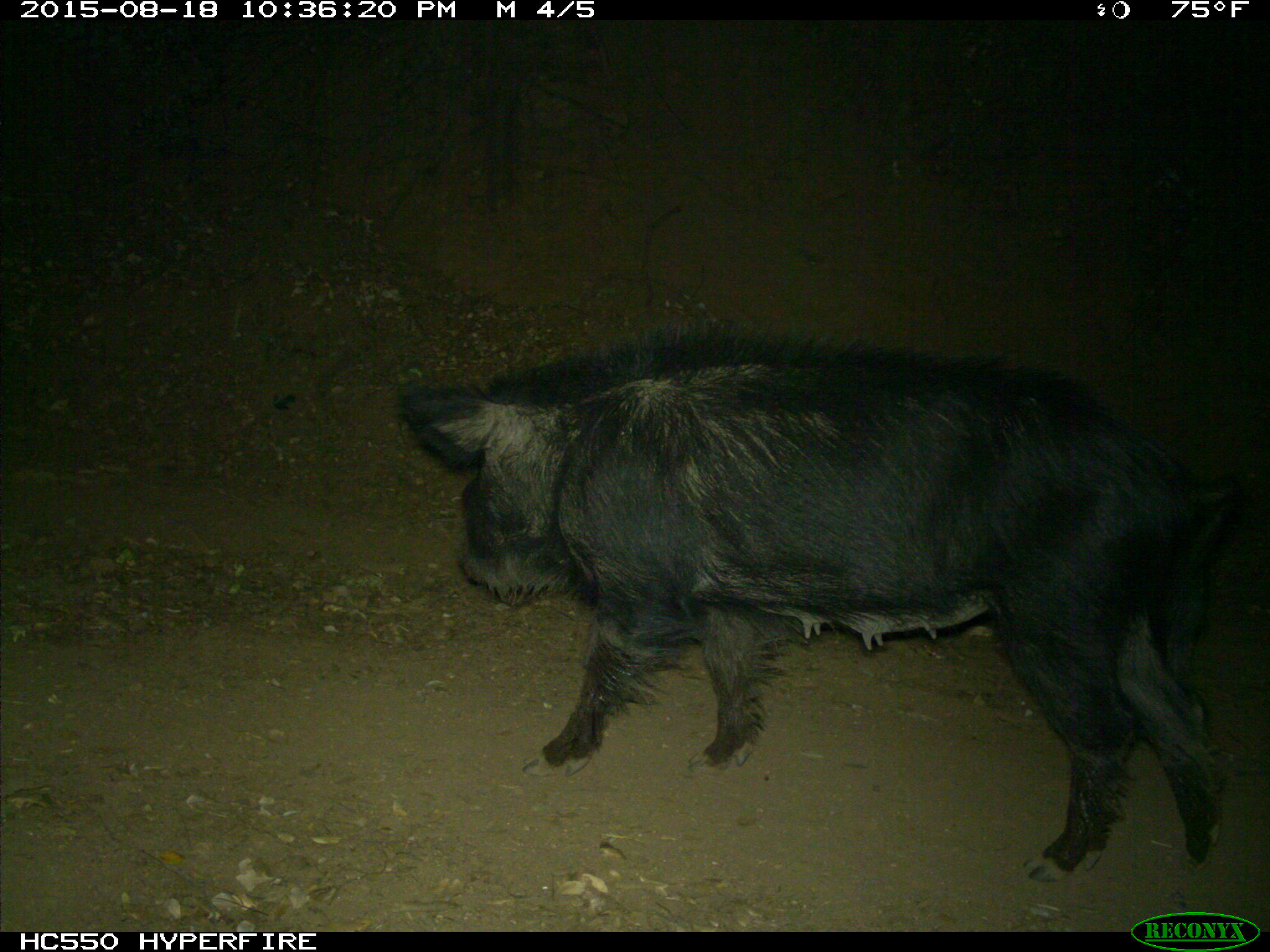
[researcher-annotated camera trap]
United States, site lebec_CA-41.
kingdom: Animalia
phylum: Chordata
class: Mammalia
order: Artiodactyla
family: Suidae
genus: Sus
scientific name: Sus scrofa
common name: wild boar